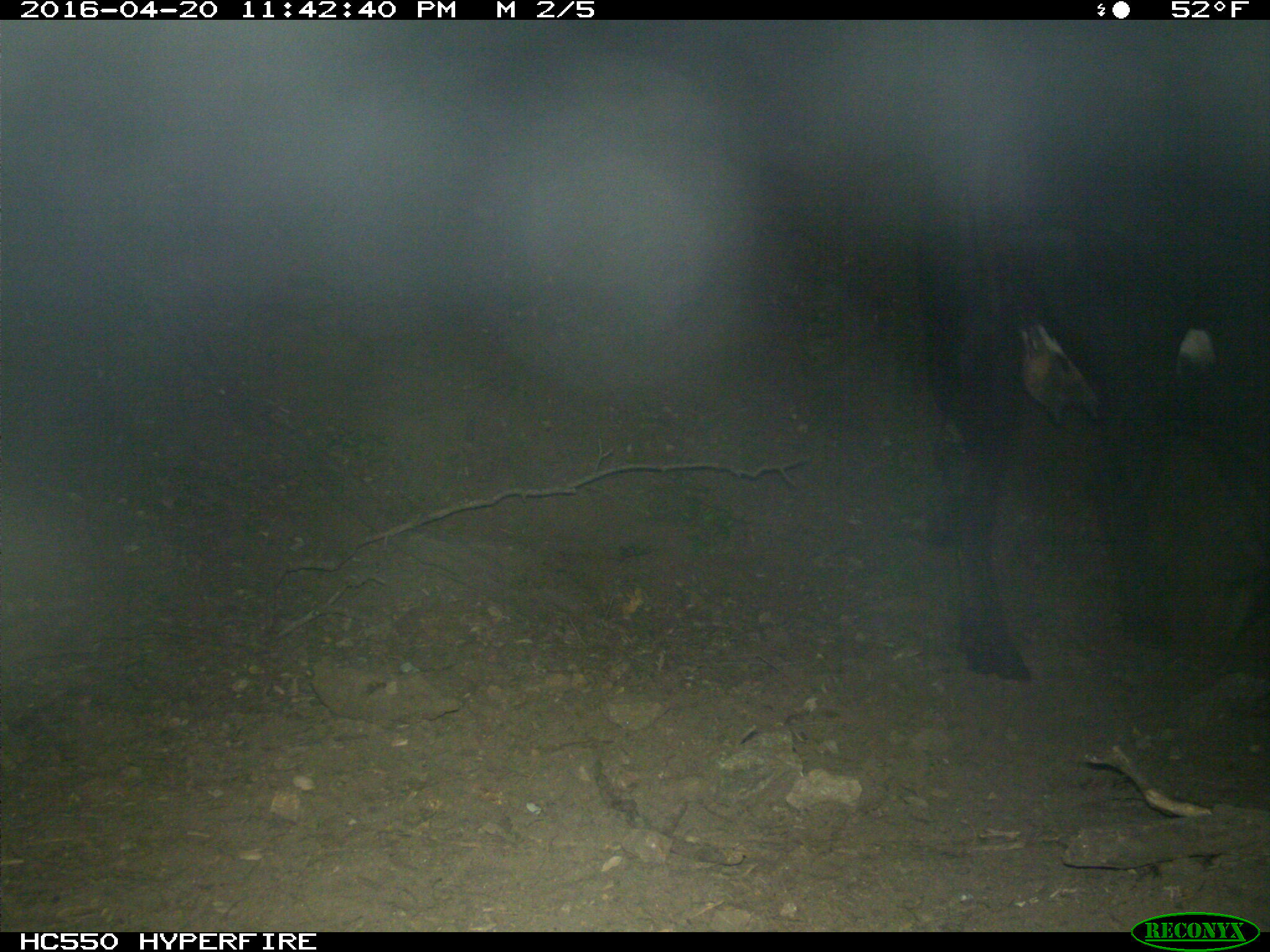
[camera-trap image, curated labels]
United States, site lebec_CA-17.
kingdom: Animalia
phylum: Chordata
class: Mammalia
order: Artiodactyla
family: Bovidae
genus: Bos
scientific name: Bos taurus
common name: domestic cow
Bos taurus (domestic cow).